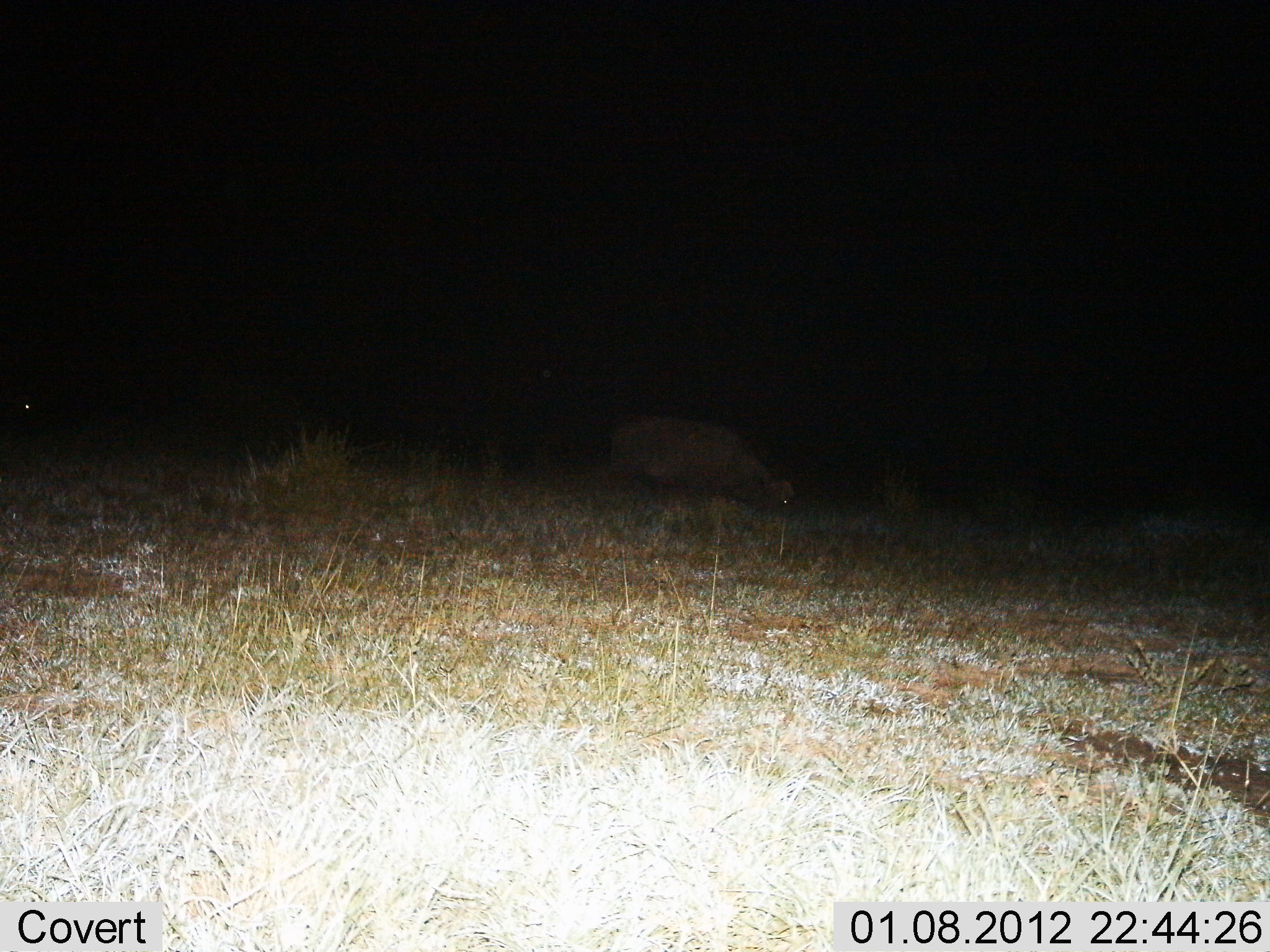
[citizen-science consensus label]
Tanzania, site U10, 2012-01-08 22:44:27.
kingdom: Animalia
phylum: Chordata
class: Mammalia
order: Artiodactyla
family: Bovidae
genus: Syncerus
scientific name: Syncerus caffer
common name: cape buffalo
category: buffalo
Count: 1.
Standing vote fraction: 46%.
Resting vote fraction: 8%.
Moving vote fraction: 0%.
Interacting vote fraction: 0%.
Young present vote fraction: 0%.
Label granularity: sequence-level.